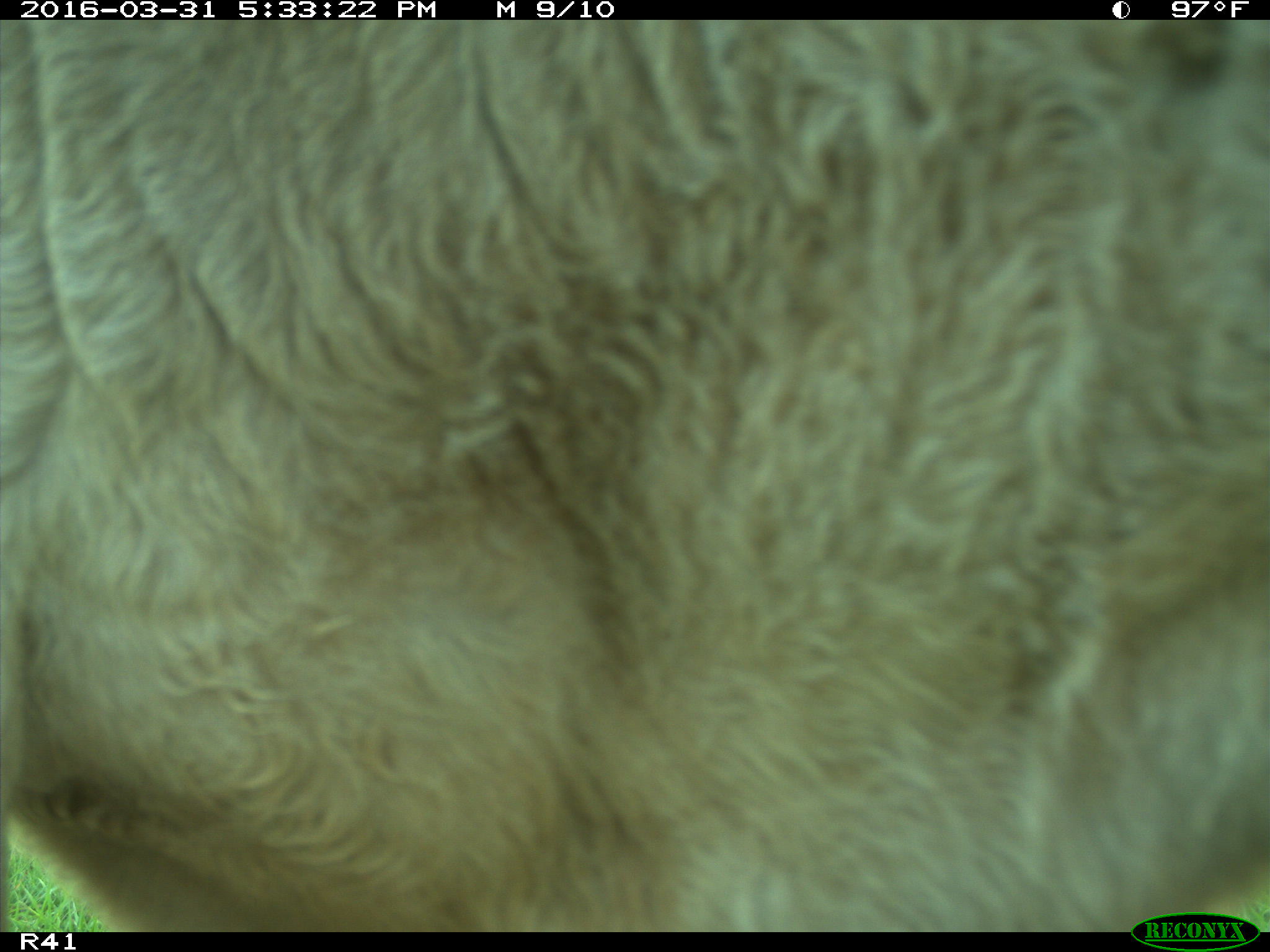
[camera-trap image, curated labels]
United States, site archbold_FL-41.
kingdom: Animalia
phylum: Chordata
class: Mammalia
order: Artiodactyla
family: Bovidae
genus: Bos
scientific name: Bos taurus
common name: domestic cow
Bos taurus (domestic cow).